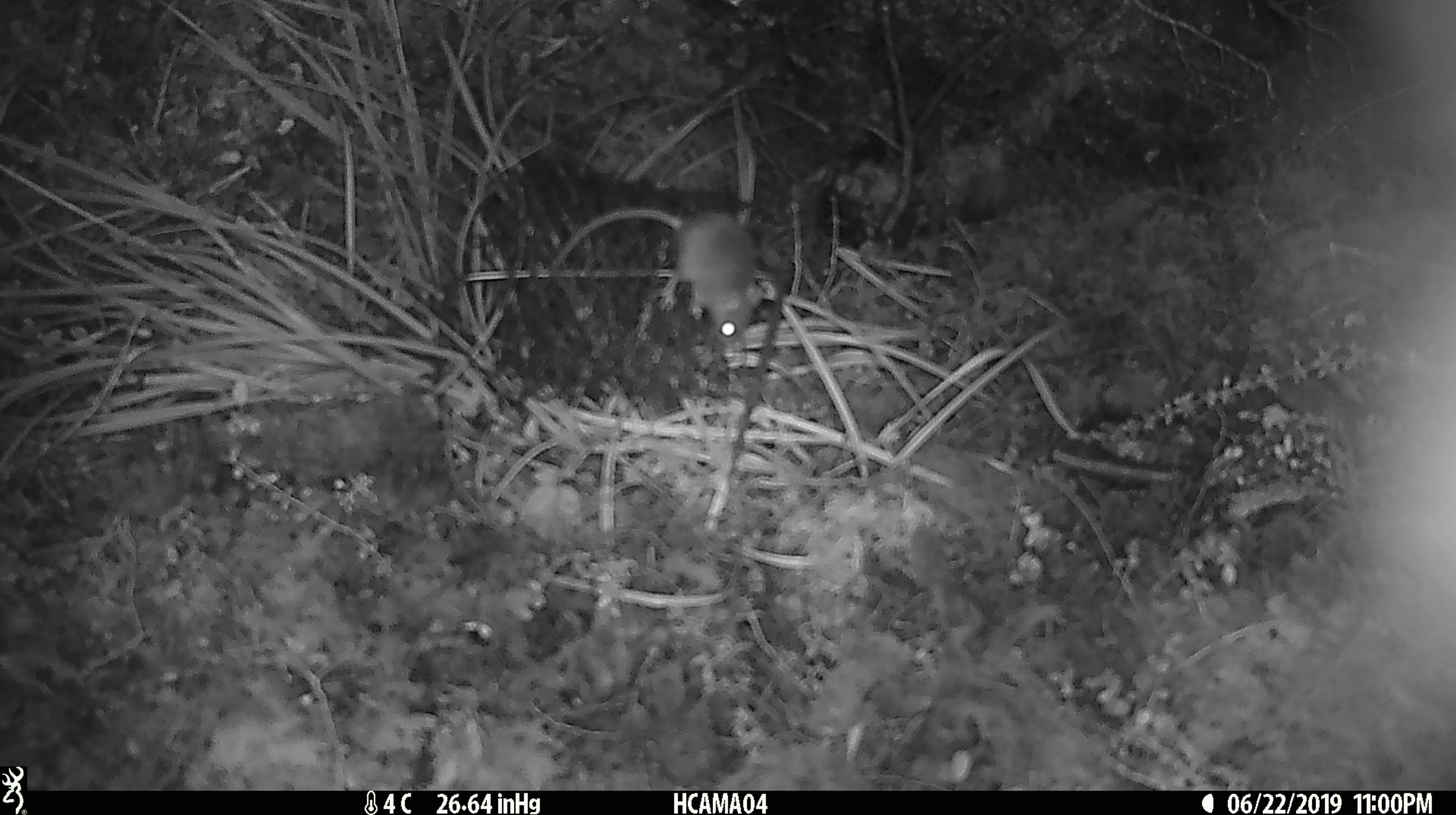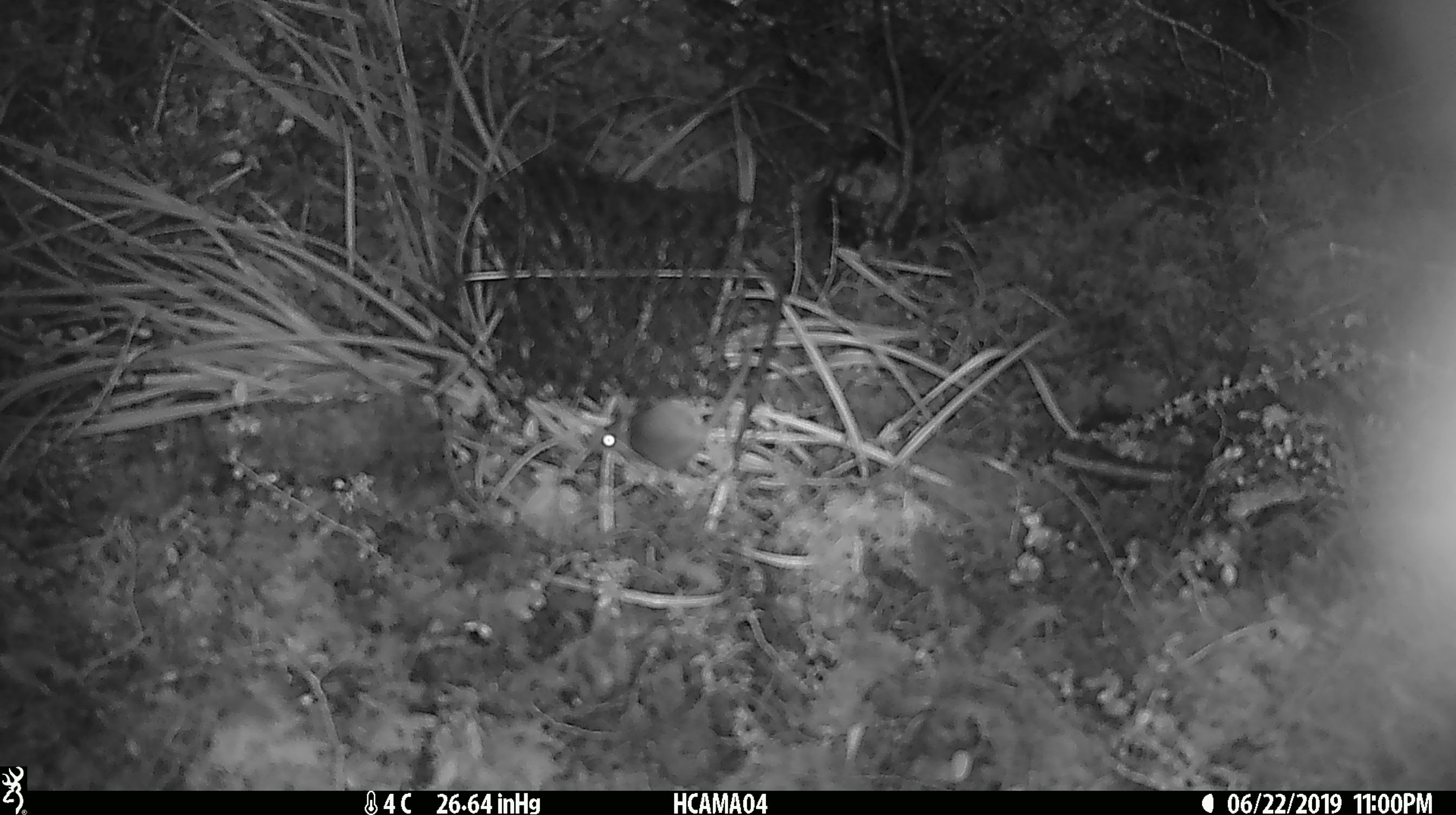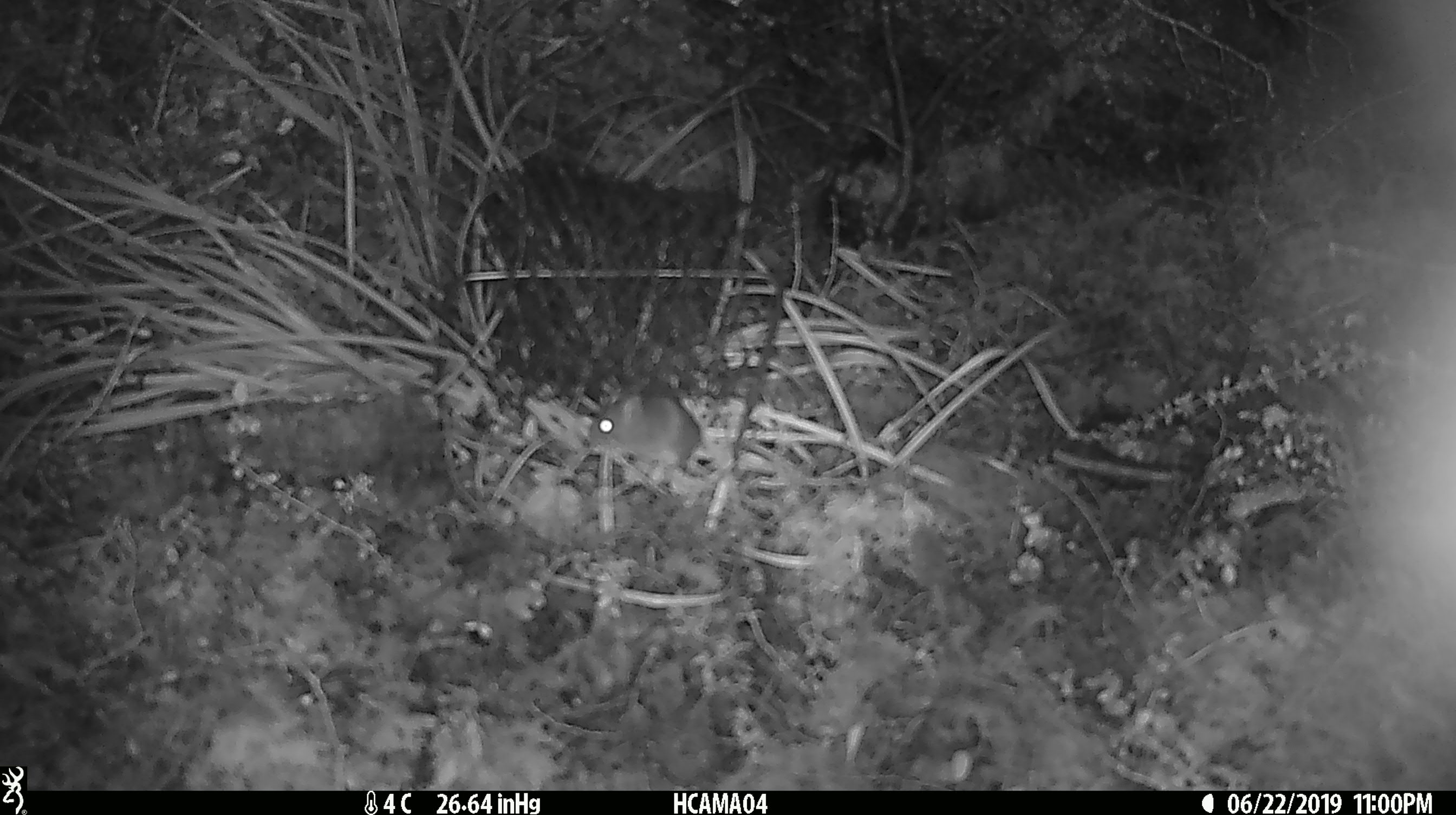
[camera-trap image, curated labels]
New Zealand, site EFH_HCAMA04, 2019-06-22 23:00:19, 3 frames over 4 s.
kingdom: Animalia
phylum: Chordata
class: Mammalia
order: Rodentia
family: Muridae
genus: Mus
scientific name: Mus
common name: mouse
Mouse (Mus).